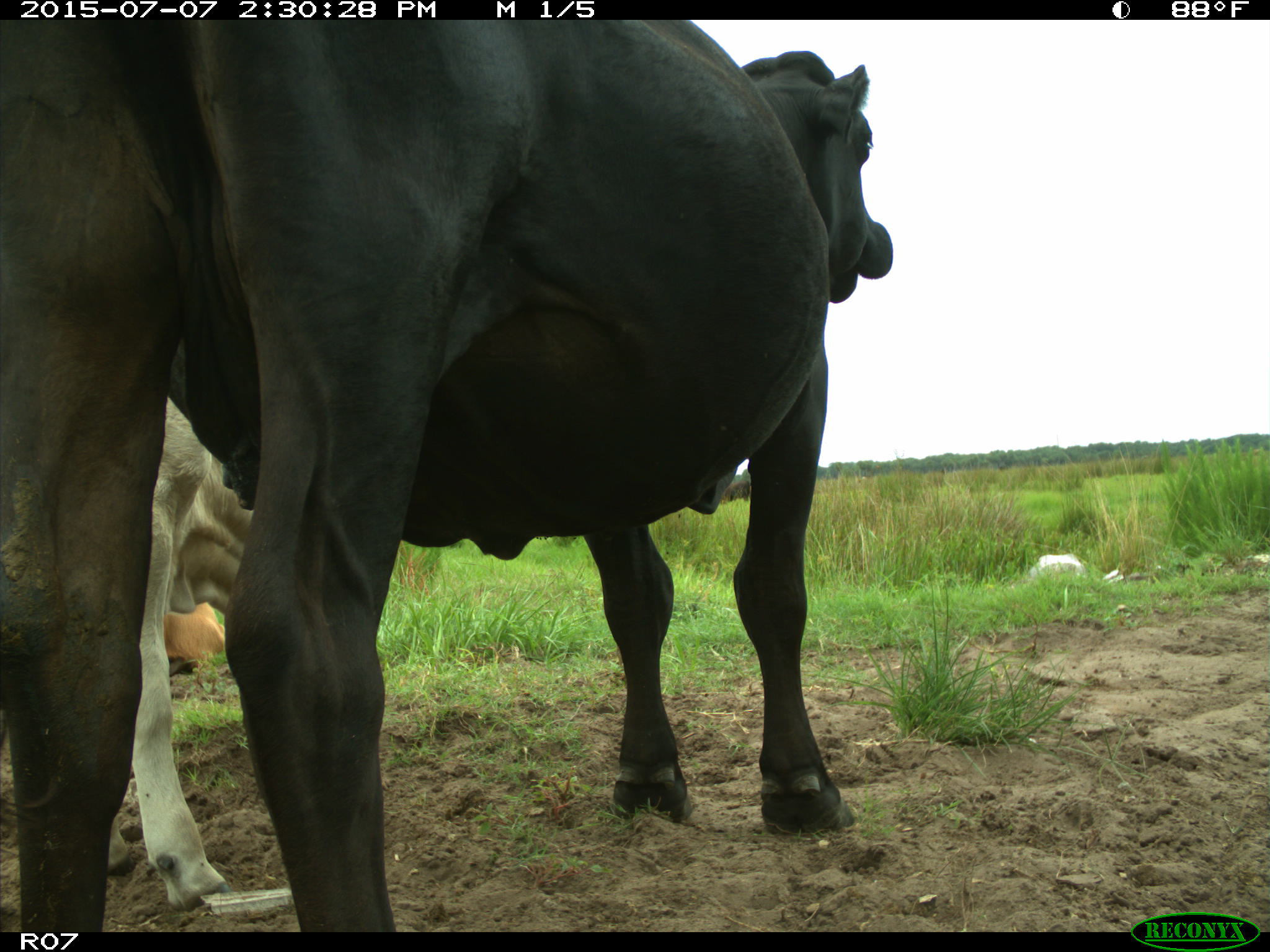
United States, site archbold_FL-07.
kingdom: Animalia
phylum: Chordata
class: Mammalia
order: Artiodactyla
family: Bovidae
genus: Bos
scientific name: Bos taurus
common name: domestic cow